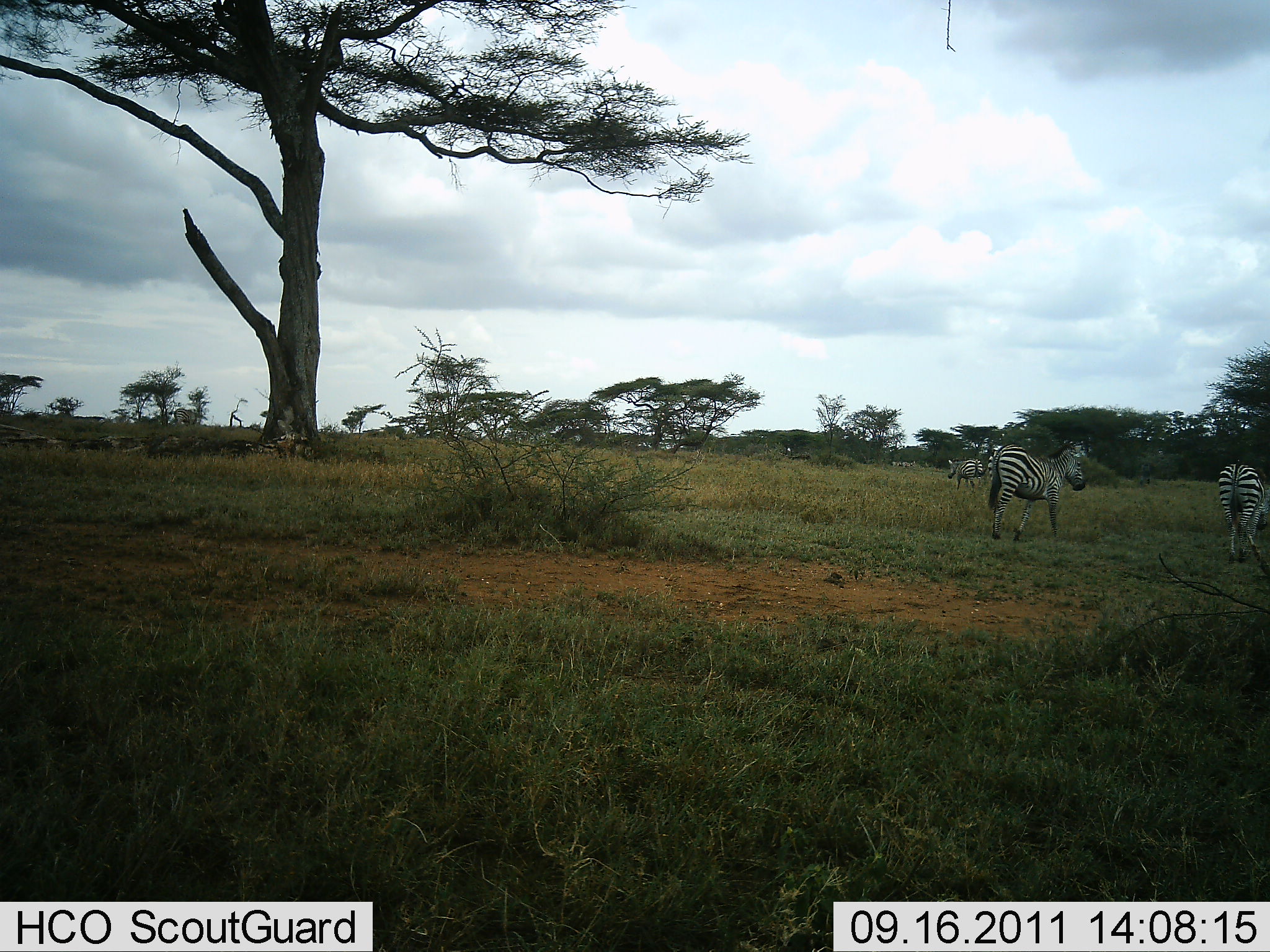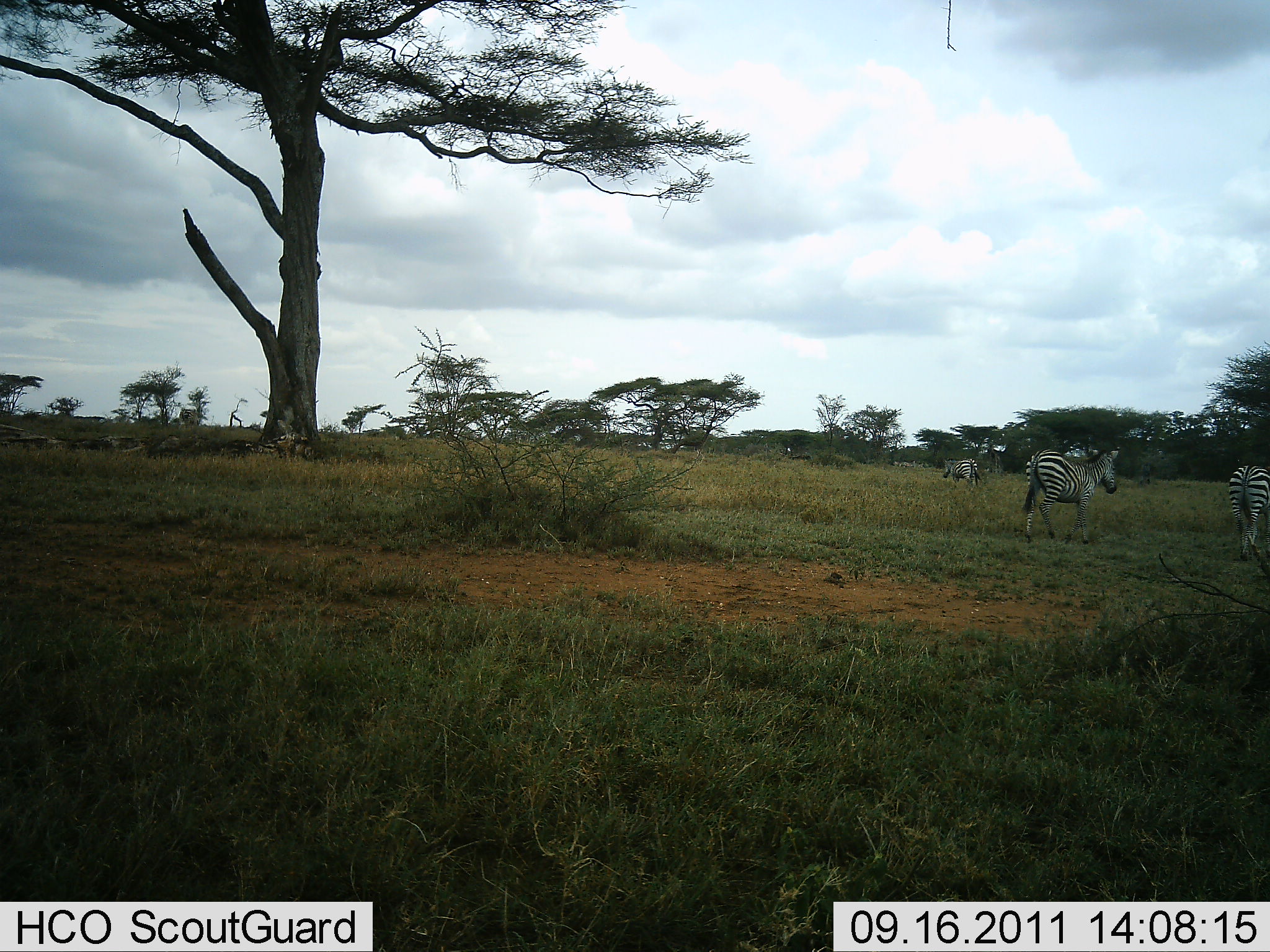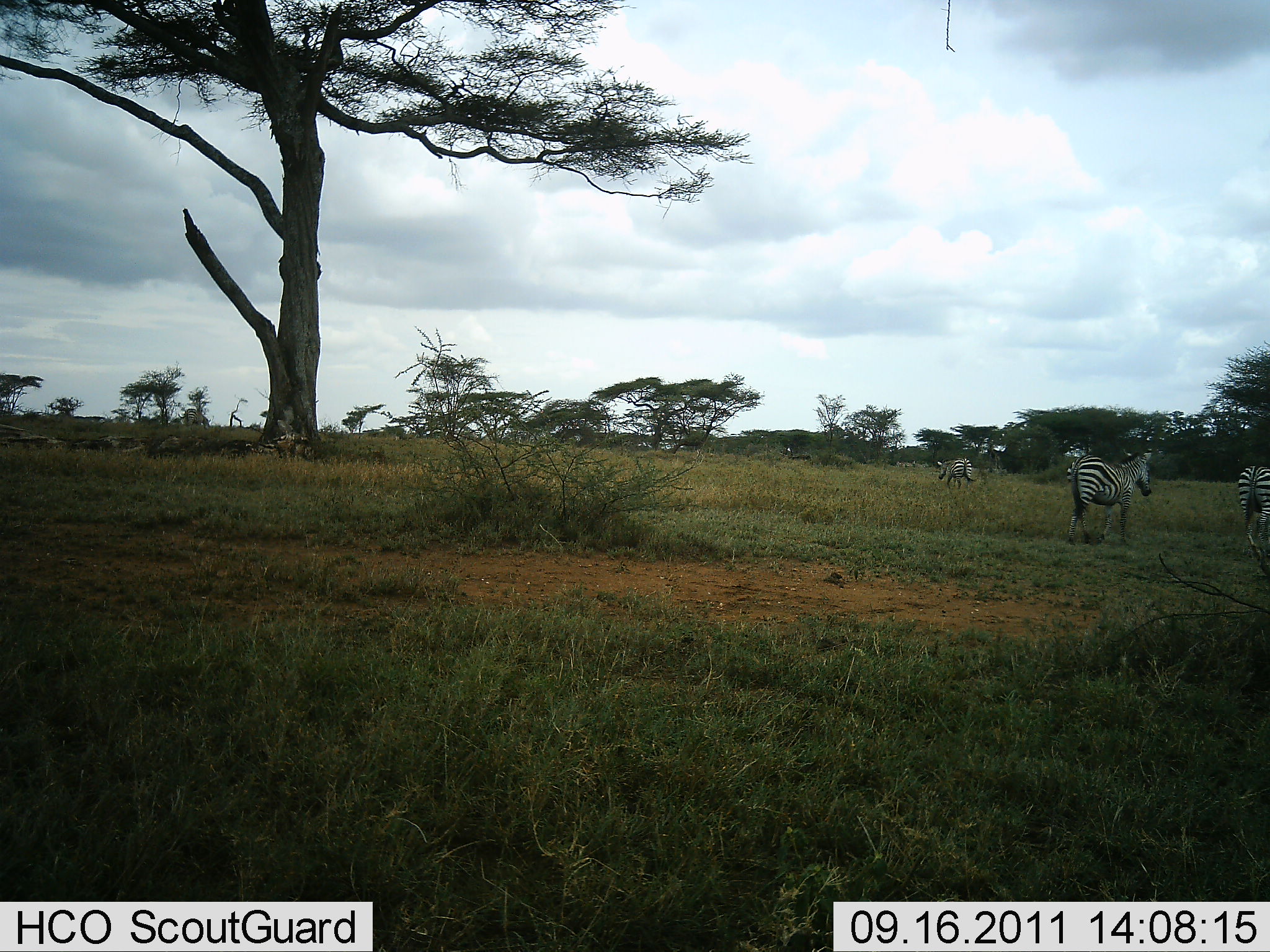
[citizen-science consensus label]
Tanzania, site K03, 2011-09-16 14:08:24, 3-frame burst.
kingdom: Animalia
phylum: Chordata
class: Mammalia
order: Perissodactyla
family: Equidae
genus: Equus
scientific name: Equus quagga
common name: plains zebra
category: zebra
Zebra (plains zebra) (Equus quagga), count 3. Behavior (volunteer vote fractions): standing 33%, resting 0%, moving 83%, interacting 0%. Young present (vote fraction): 0%. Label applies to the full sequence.